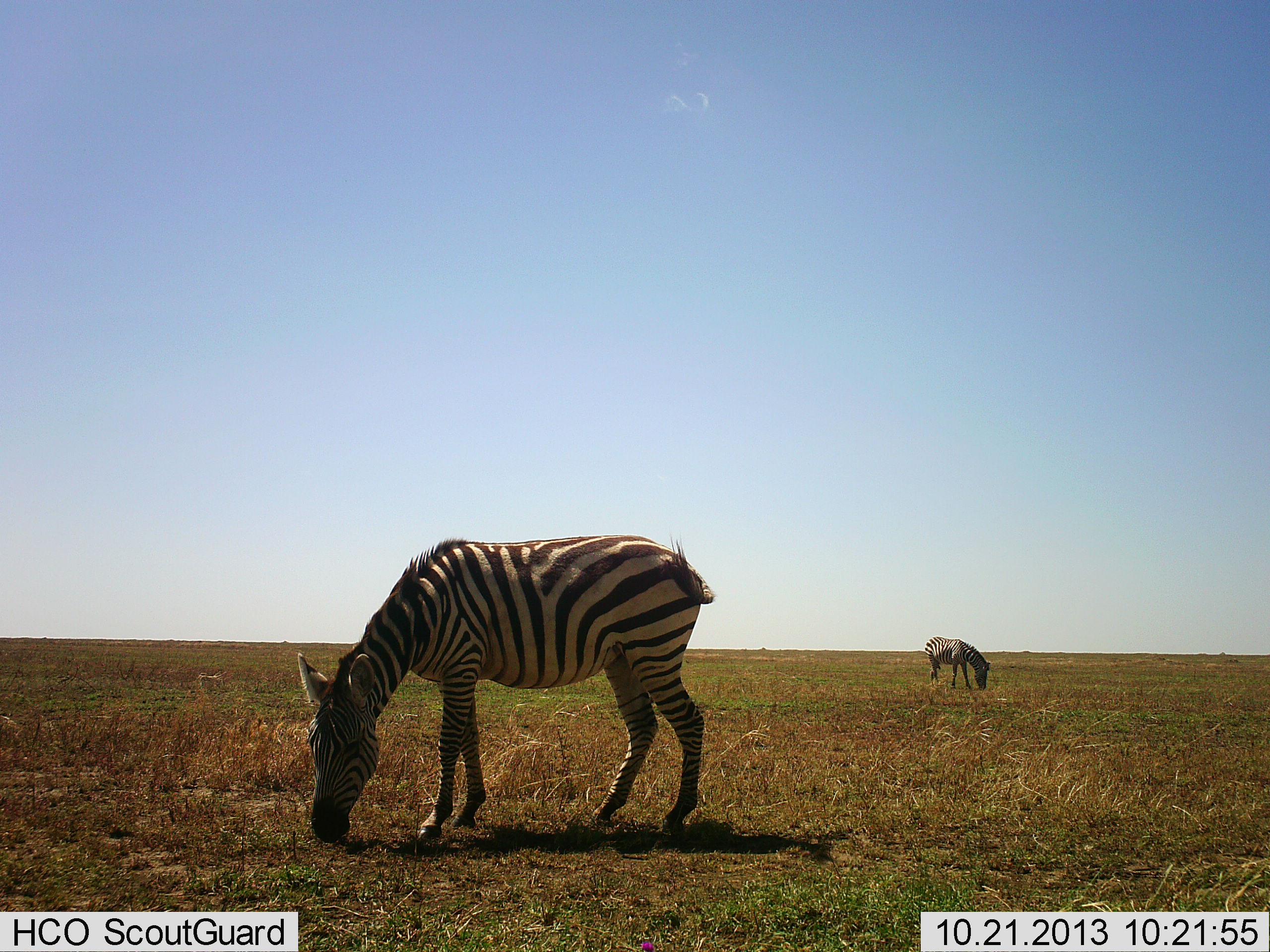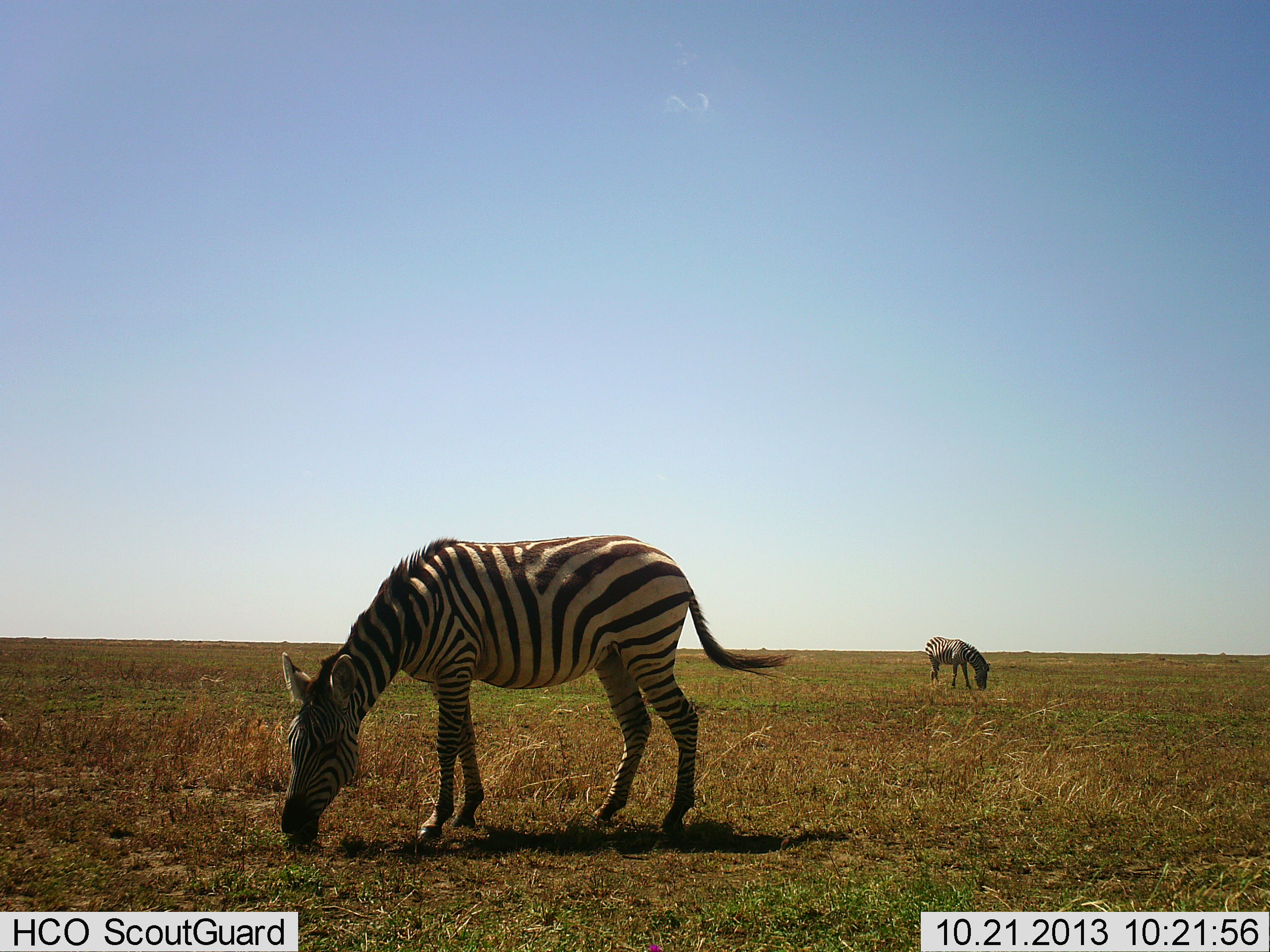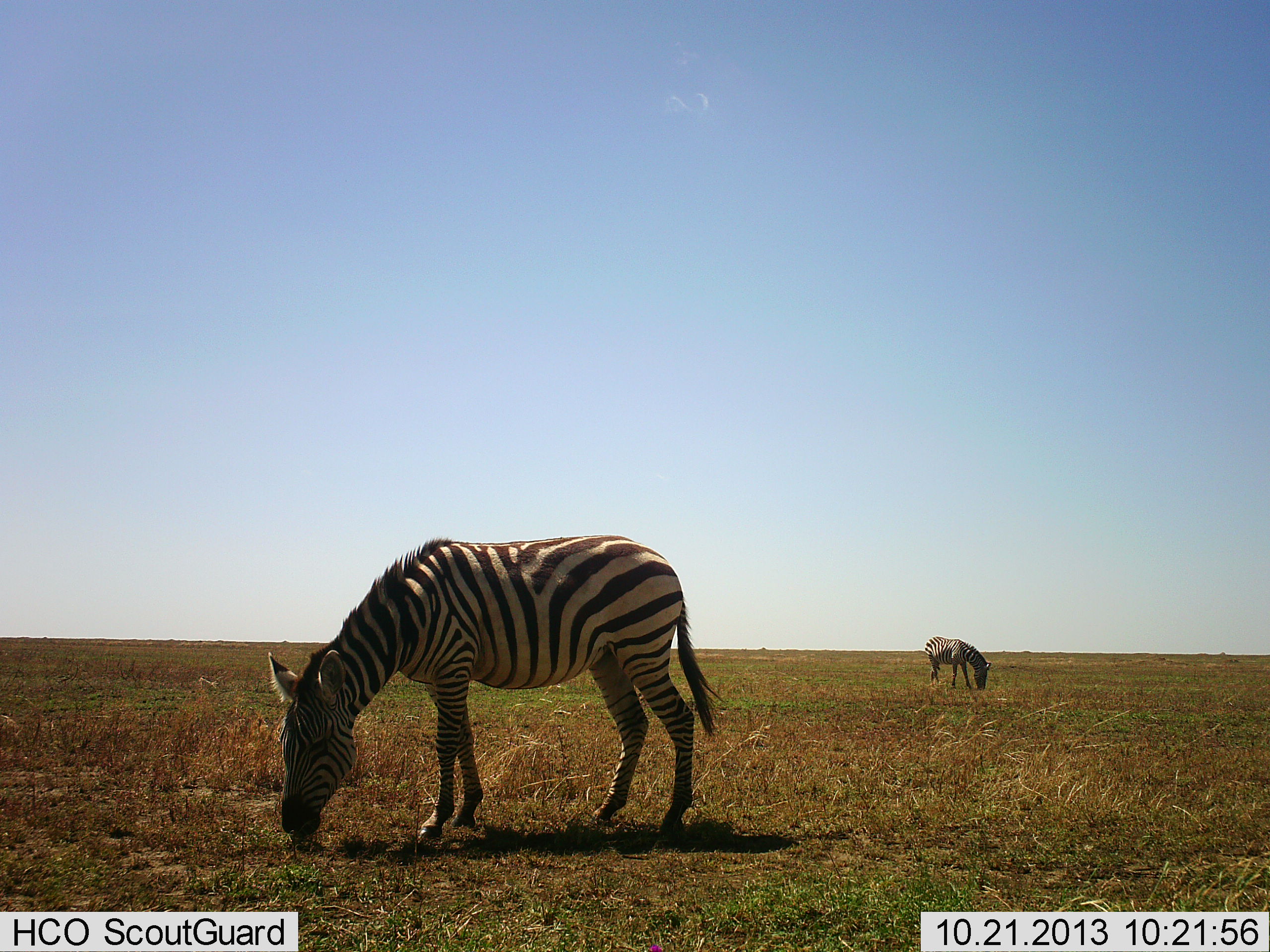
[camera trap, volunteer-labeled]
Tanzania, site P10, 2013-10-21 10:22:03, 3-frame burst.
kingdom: Animalia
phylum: Chordata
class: Mammalia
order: Perissodactyla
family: Equidae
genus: Equus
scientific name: Equus quagga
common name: plains zebra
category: zebra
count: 2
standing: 14%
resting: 0%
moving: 0%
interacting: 0%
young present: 0%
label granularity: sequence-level